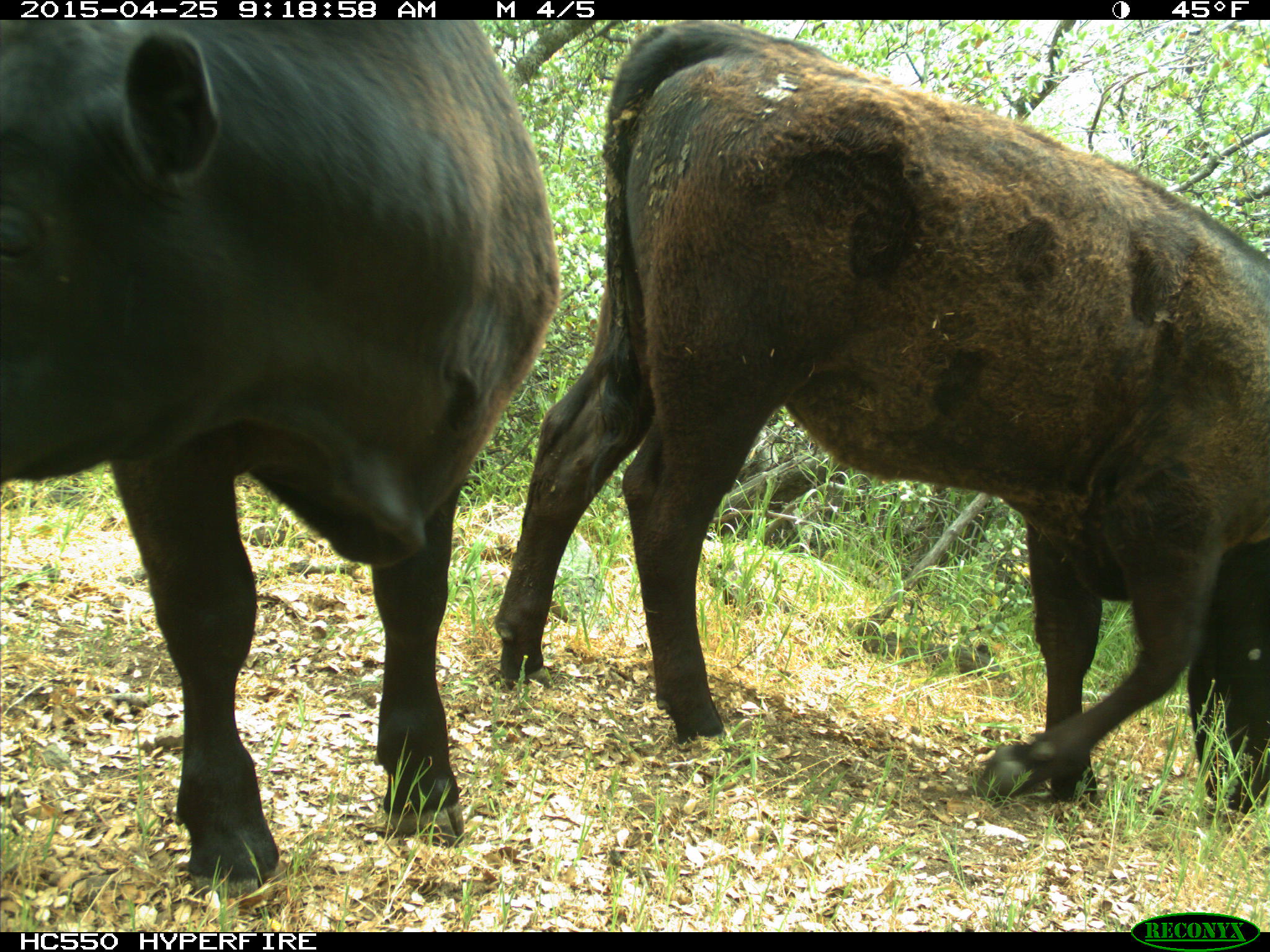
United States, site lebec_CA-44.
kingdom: Animalia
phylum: Chordata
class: Mammalia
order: Artiodactyla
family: Suidae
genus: Sus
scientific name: Sus scrofa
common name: wild boar